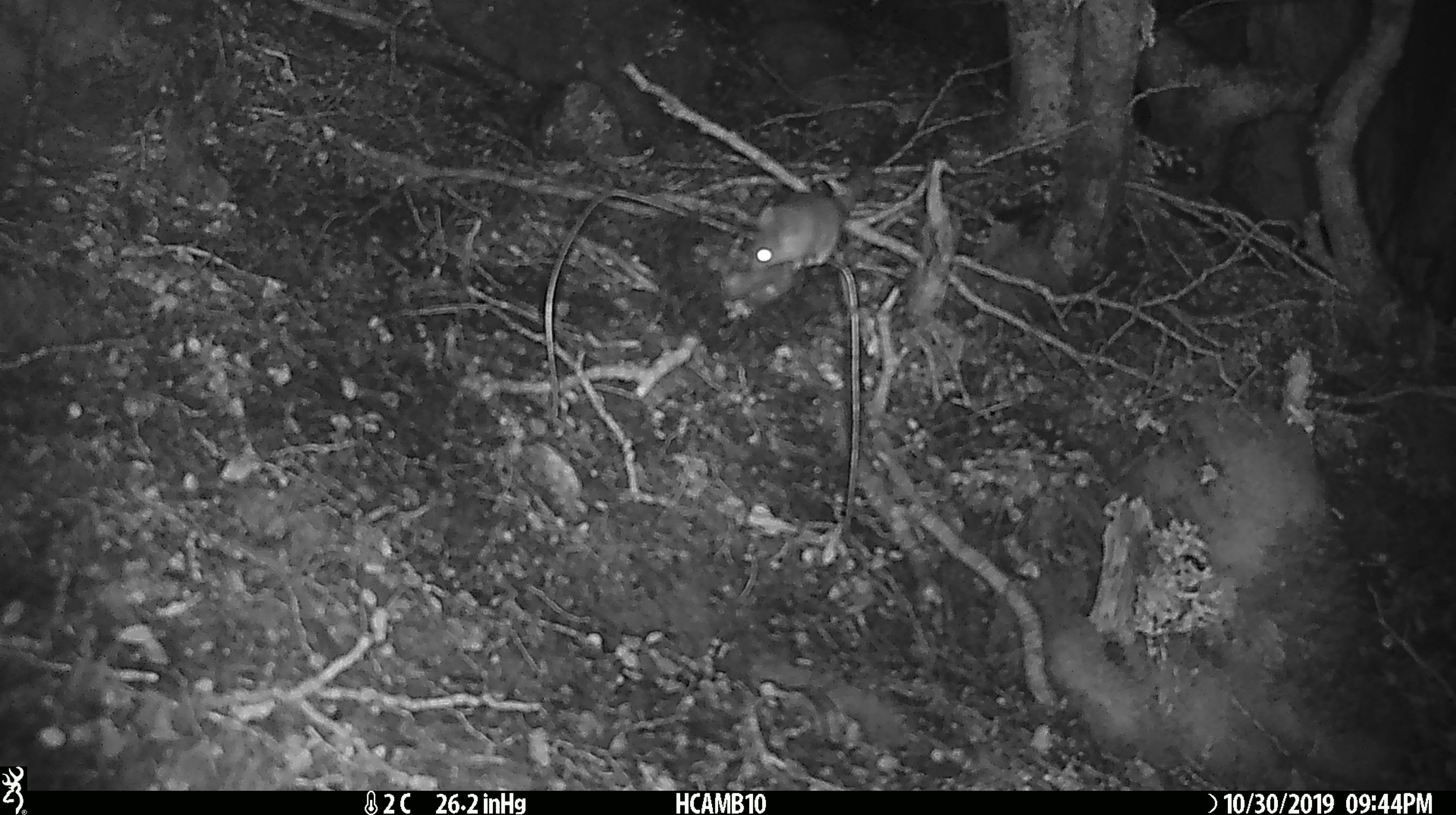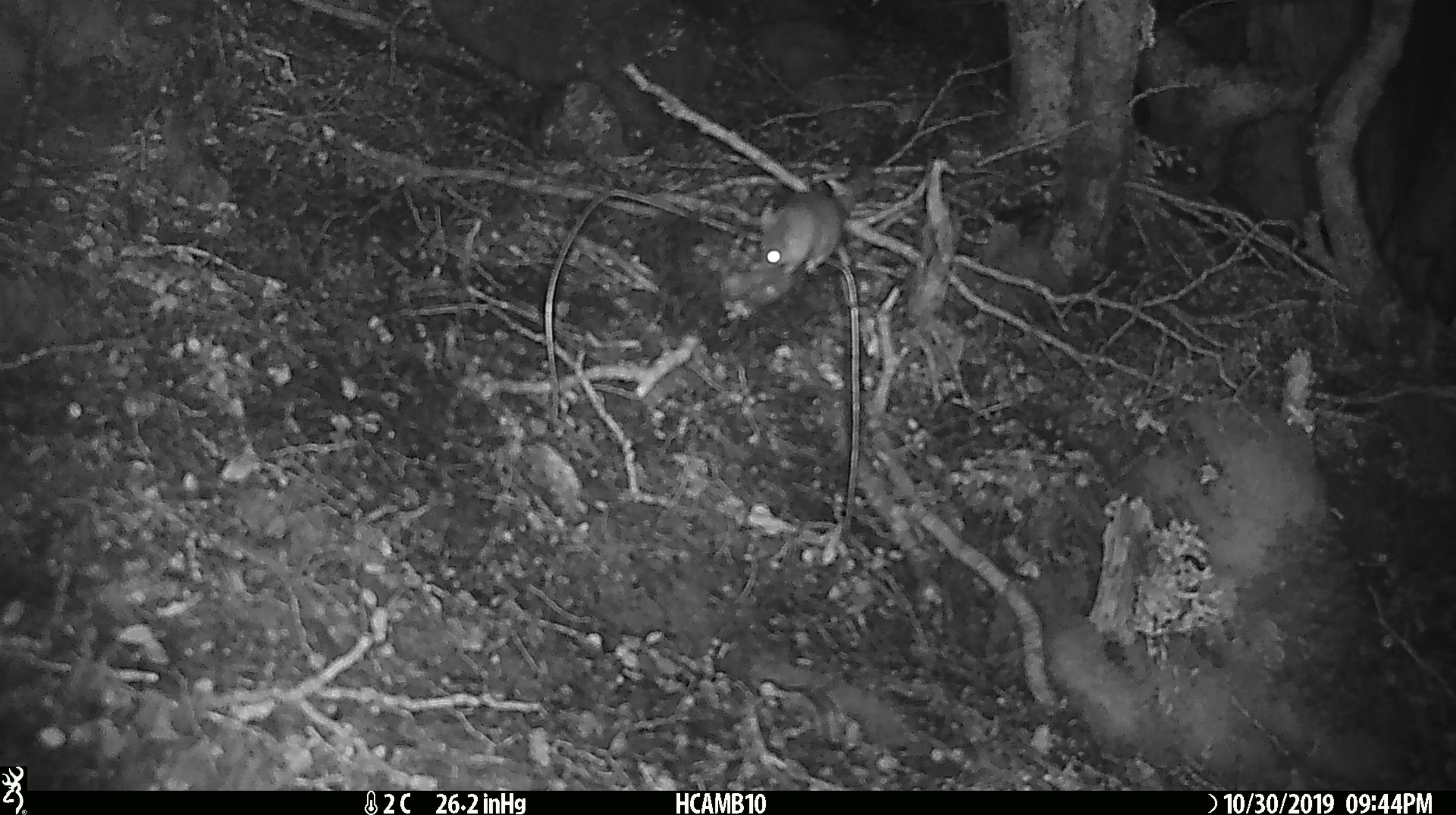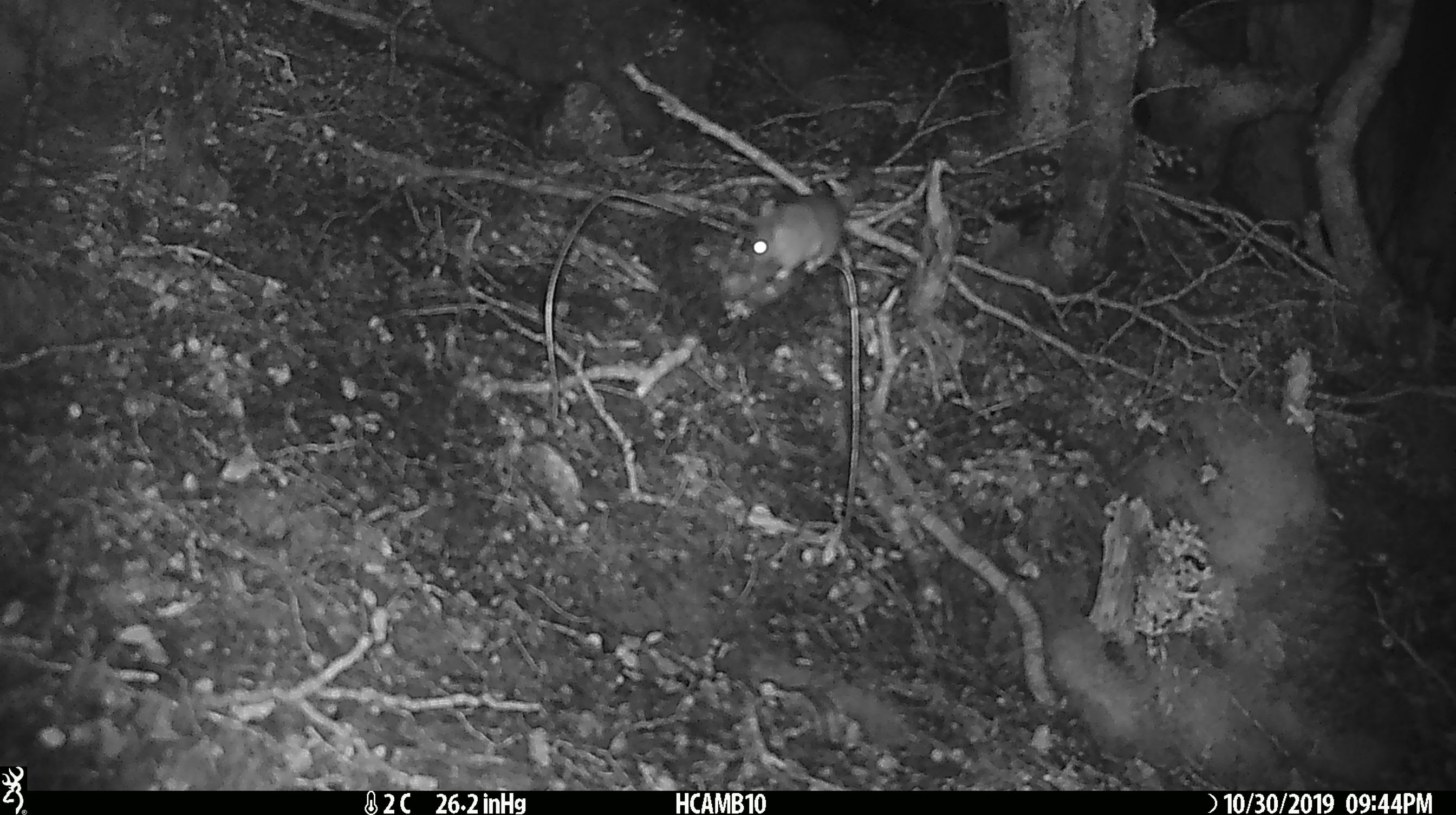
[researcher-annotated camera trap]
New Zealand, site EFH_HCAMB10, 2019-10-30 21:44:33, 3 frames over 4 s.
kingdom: Animalia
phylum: Chordata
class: Mammalia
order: Rodentia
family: Muridae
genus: Mus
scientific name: Mus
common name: mouse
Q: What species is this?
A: Mouse (Mus).